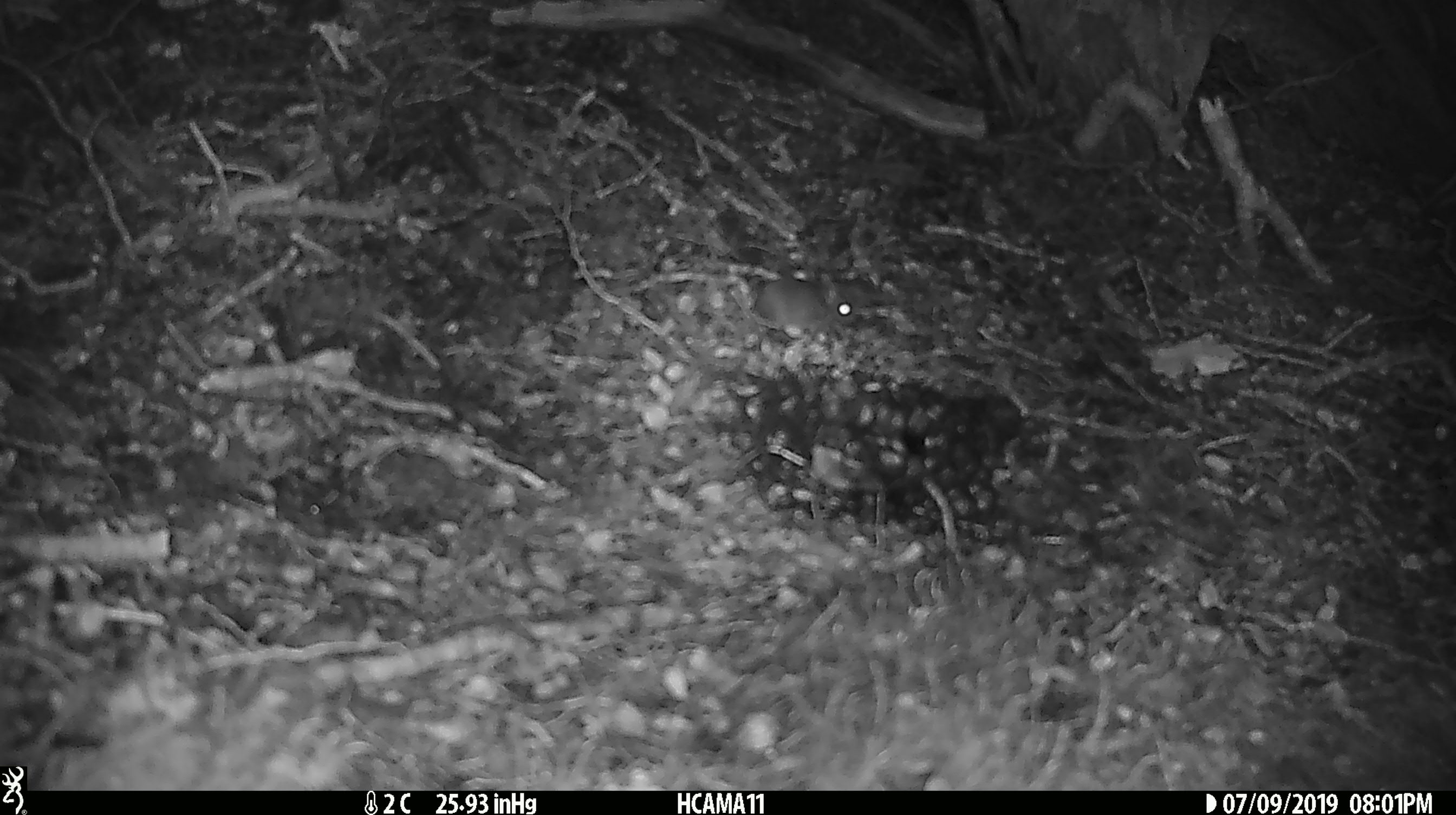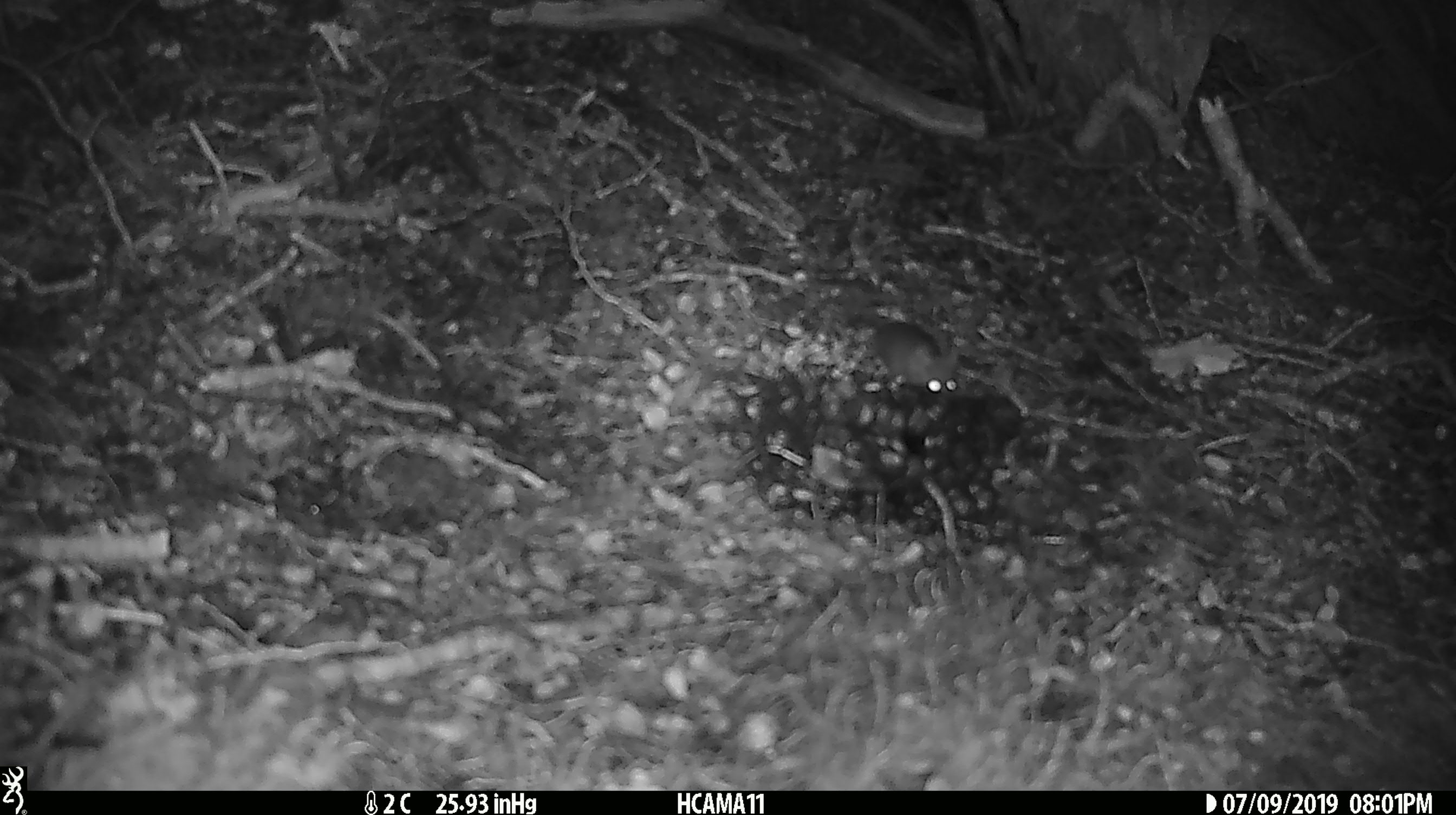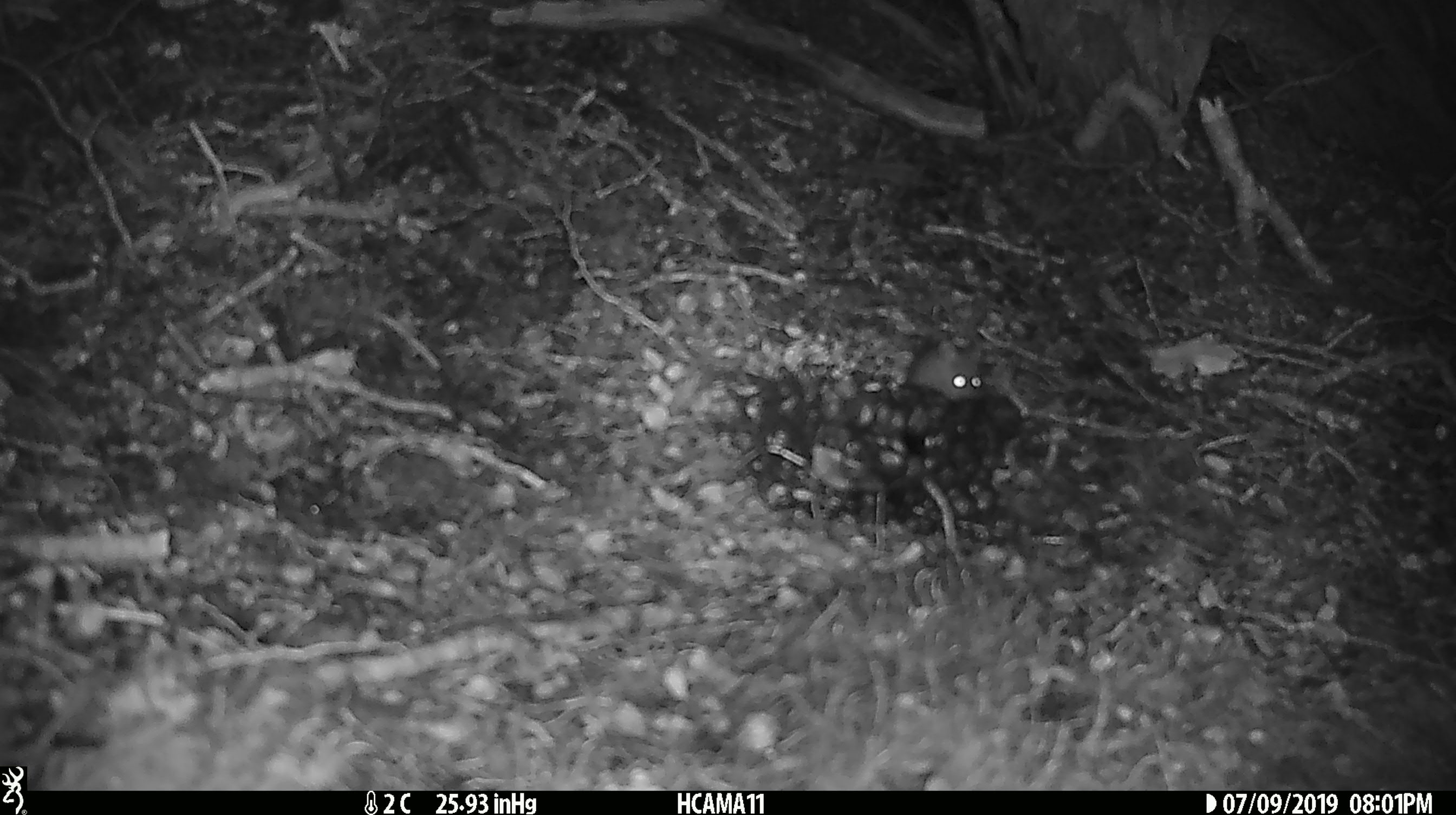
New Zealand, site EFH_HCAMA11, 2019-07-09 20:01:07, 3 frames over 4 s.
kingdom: Animalia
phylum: Chordata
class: Mammalia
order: Rodentia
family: Muridae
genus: Mus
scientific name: Mus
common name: mouse